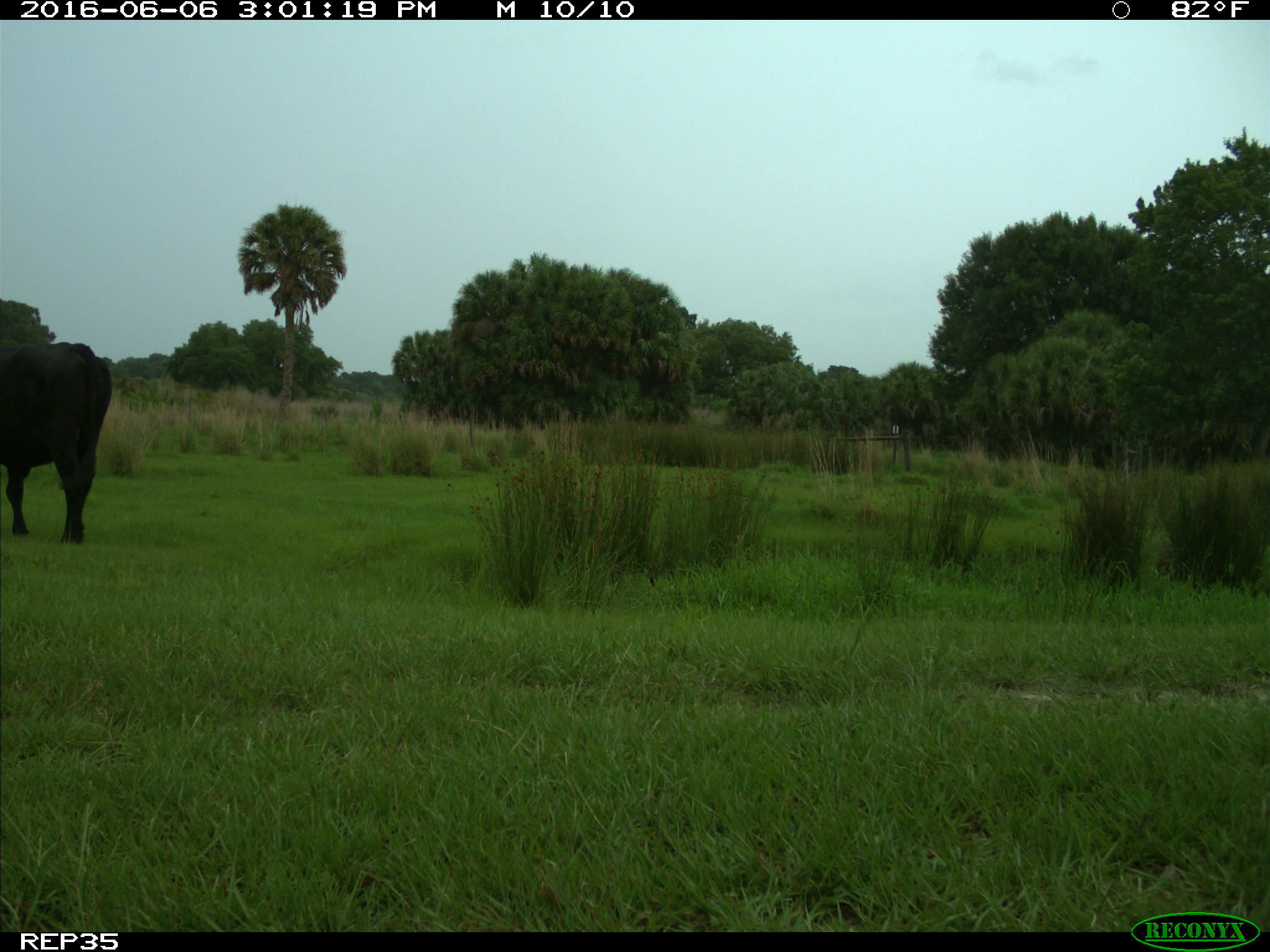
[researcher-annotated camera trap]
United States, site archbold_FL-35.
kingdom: Animalia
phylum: Chordata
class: Mammalia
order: Artiodactyla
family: Bovidae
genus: Bos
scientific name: Bos taurus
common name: domestic cow